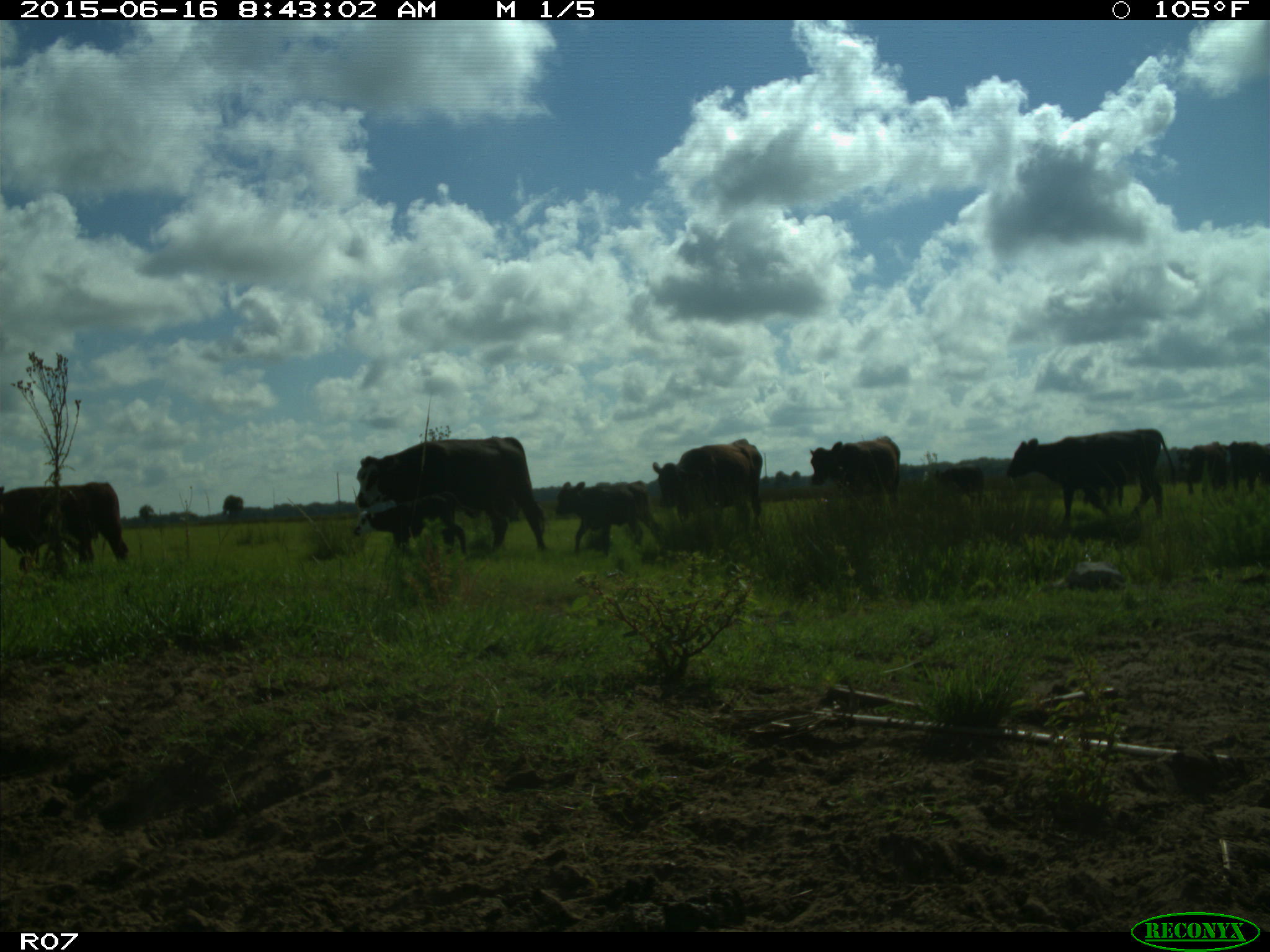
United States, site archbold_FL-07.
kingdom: Animalia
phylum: Chordata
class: Mammalia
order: Artiodactyla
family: Bovidae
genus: Bos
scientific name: Bos taurus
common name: domestic cow